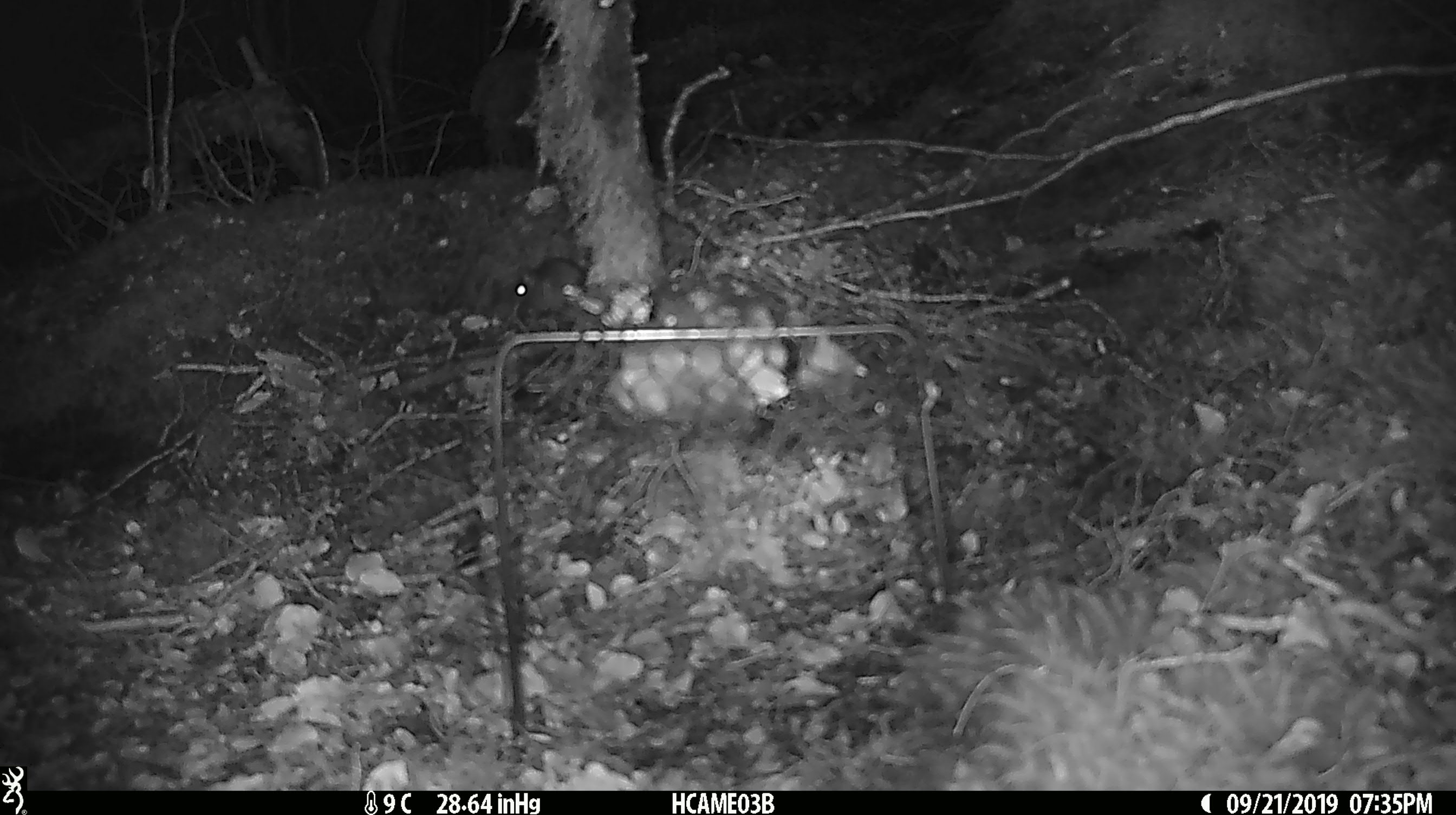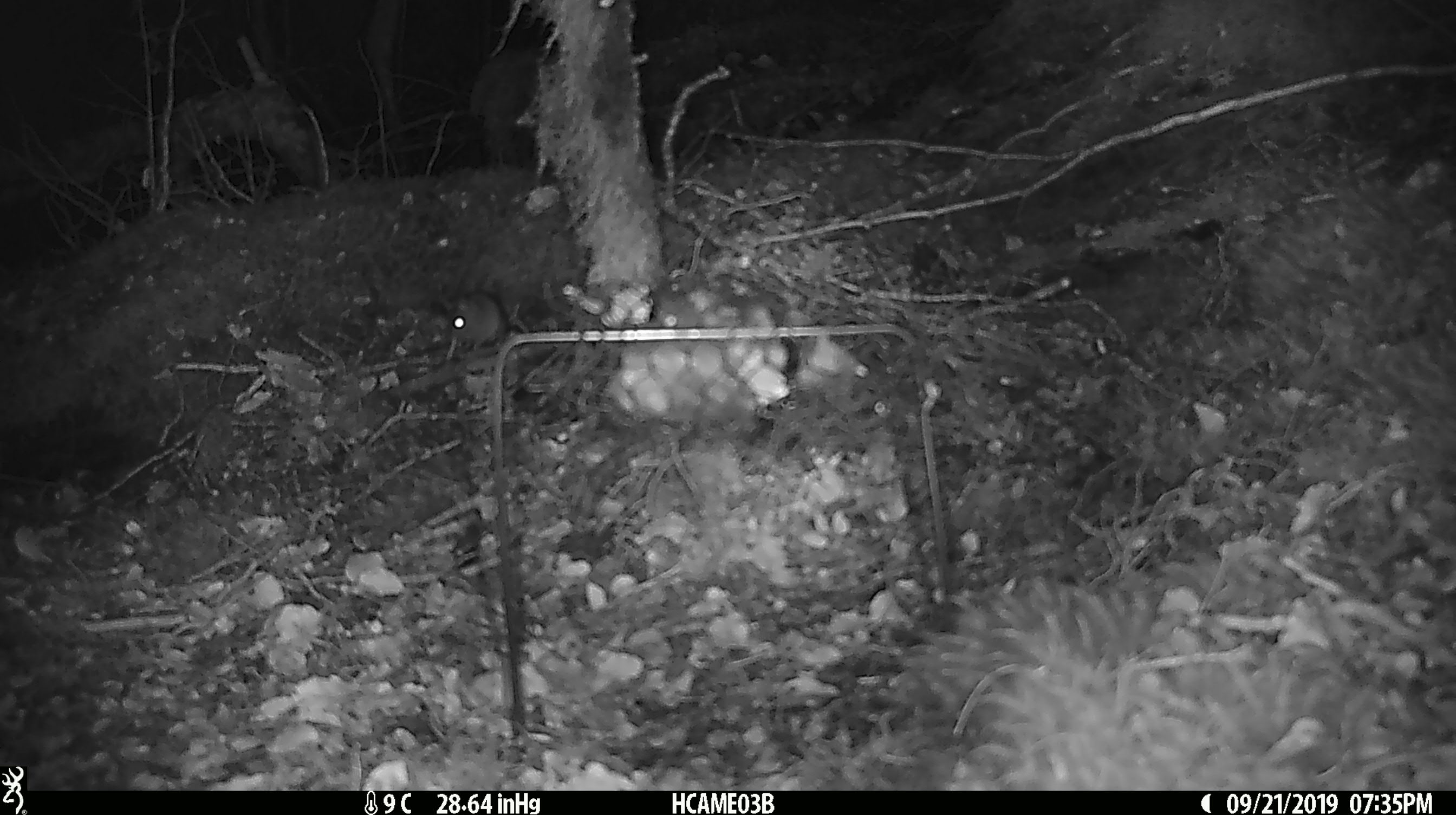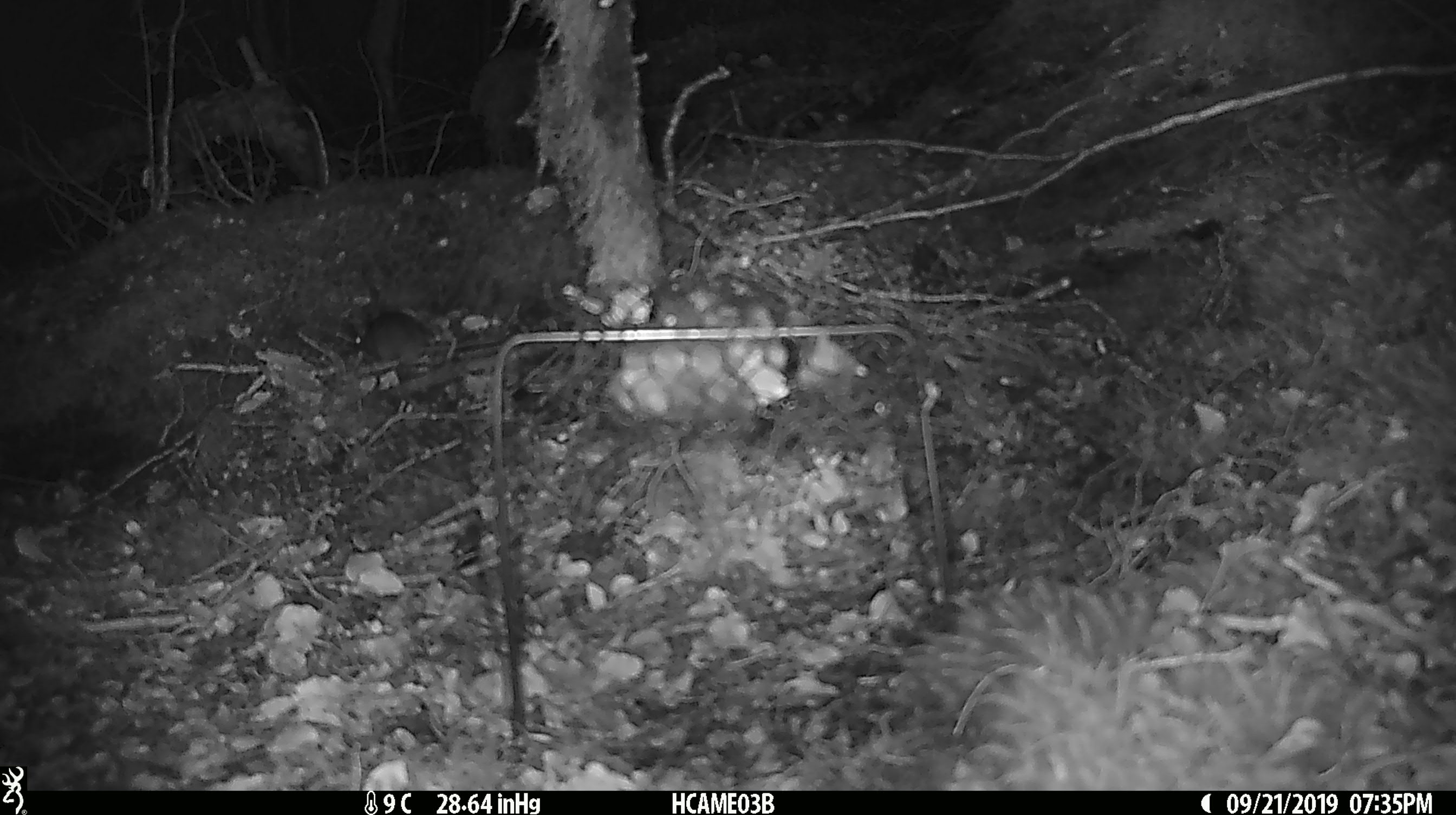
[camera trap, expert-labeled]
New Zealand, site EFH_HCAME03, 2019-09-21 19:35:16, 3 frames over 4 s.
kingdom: Animalia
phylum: Chordata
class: Mammalia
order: Rodentia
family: Muridae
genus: Mus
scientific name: Mus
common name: mouse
Mouse (Mus).